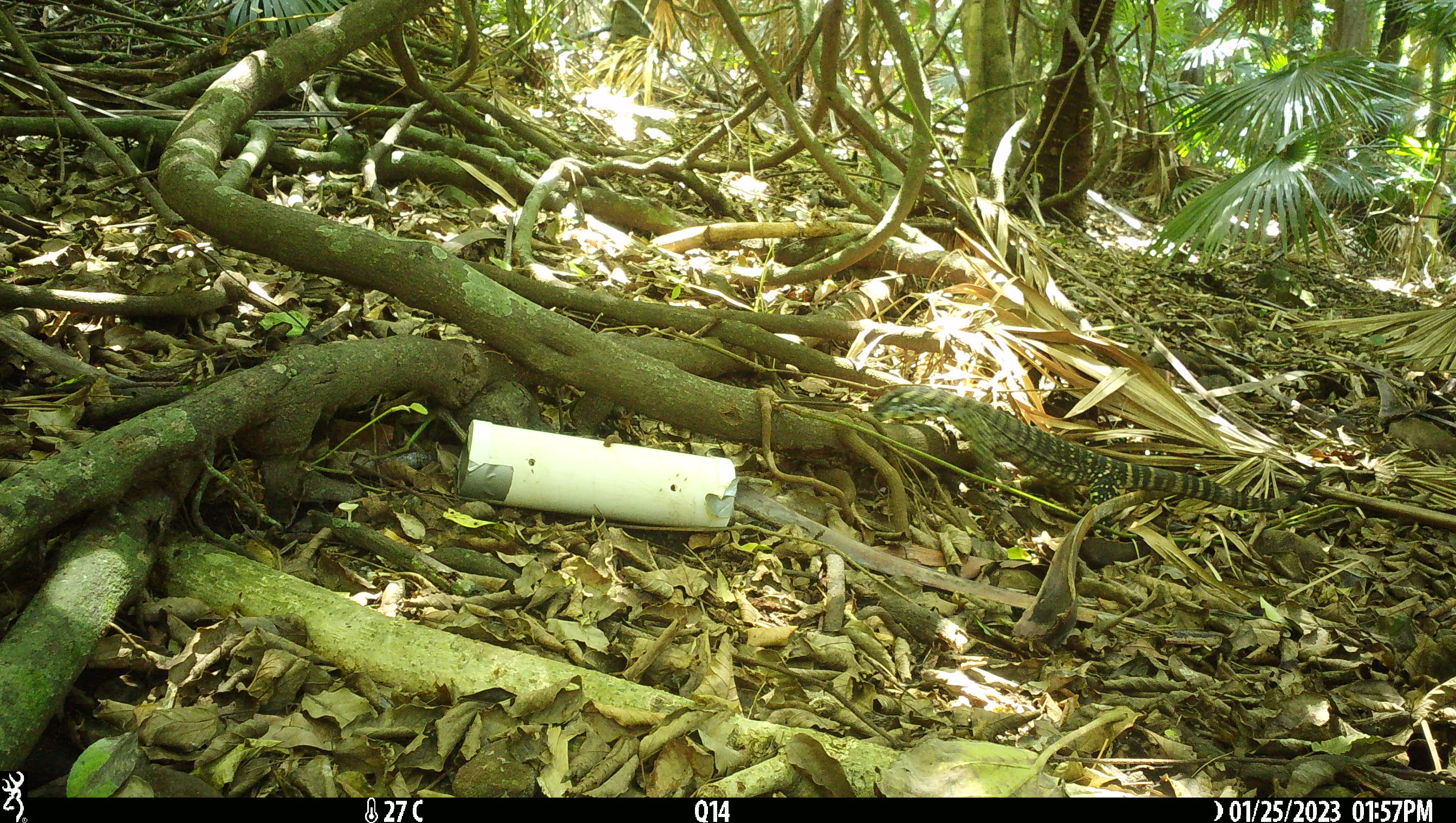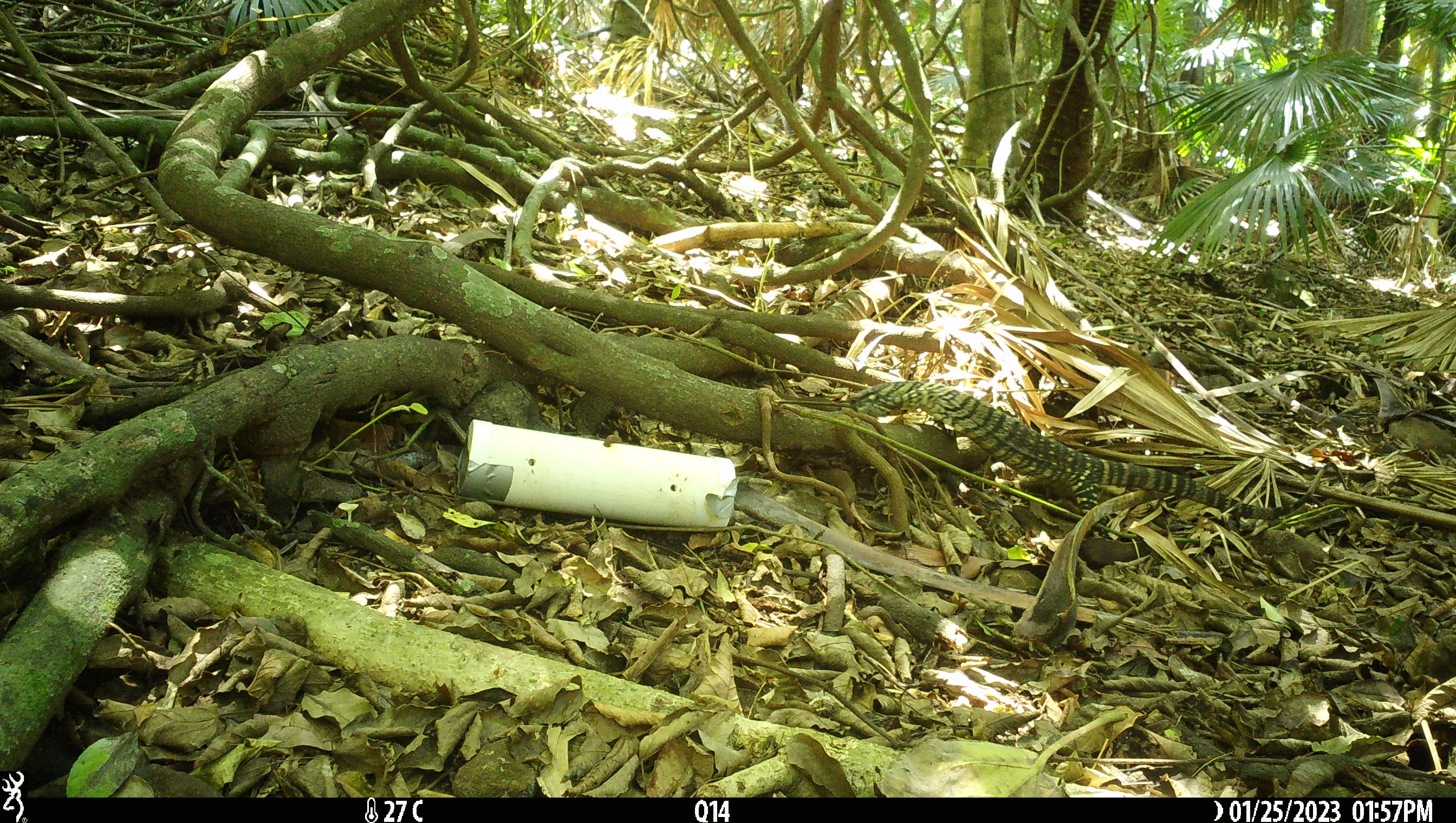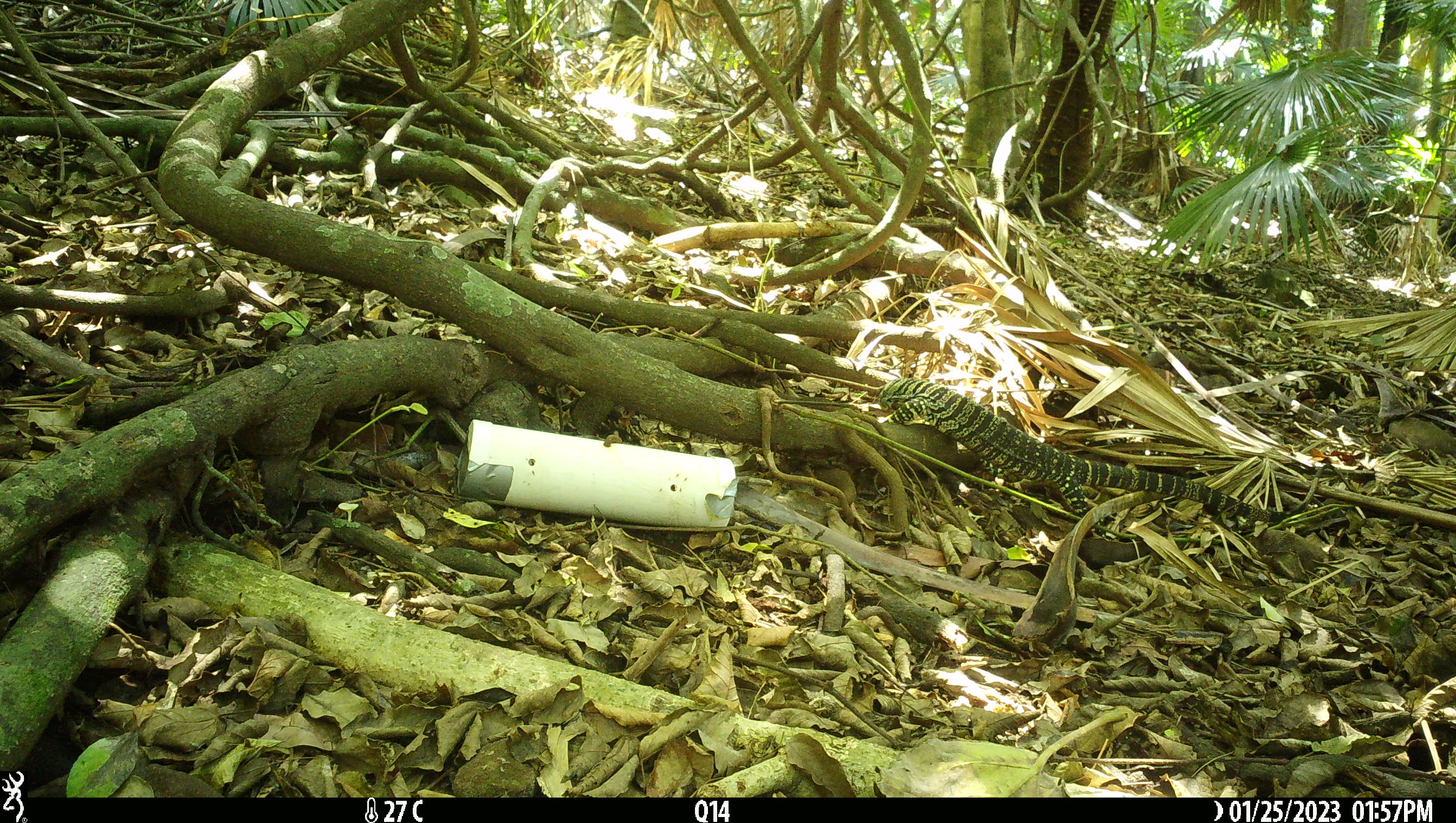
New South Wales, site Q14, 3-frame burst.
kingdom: Animalia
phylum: Chordata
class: Reptilia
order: Squamata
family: Varanidae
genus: Varanus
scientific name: Varanus varius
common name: lace monitor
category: goanna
Goanna (lace monitor) (Varanus varius).